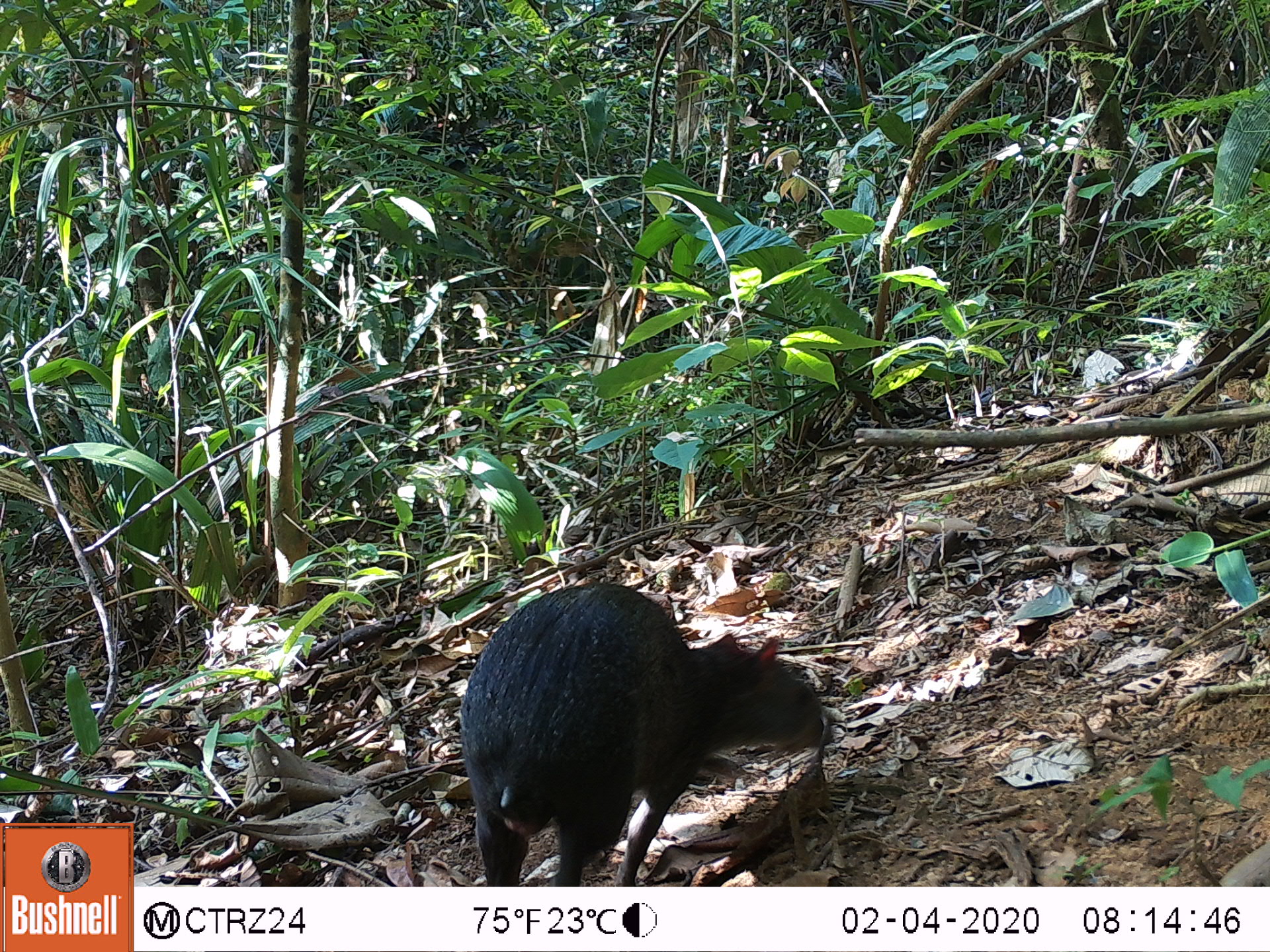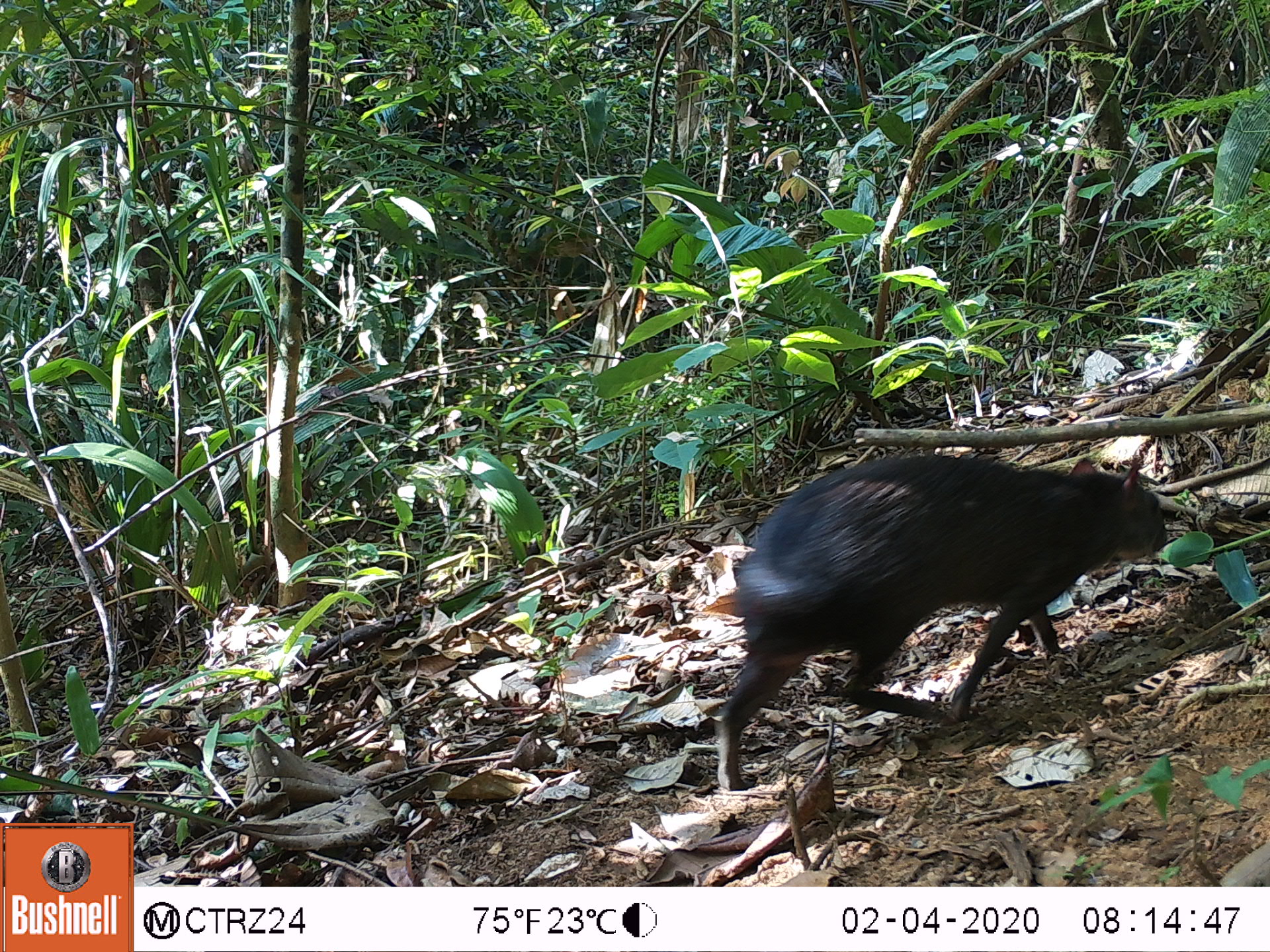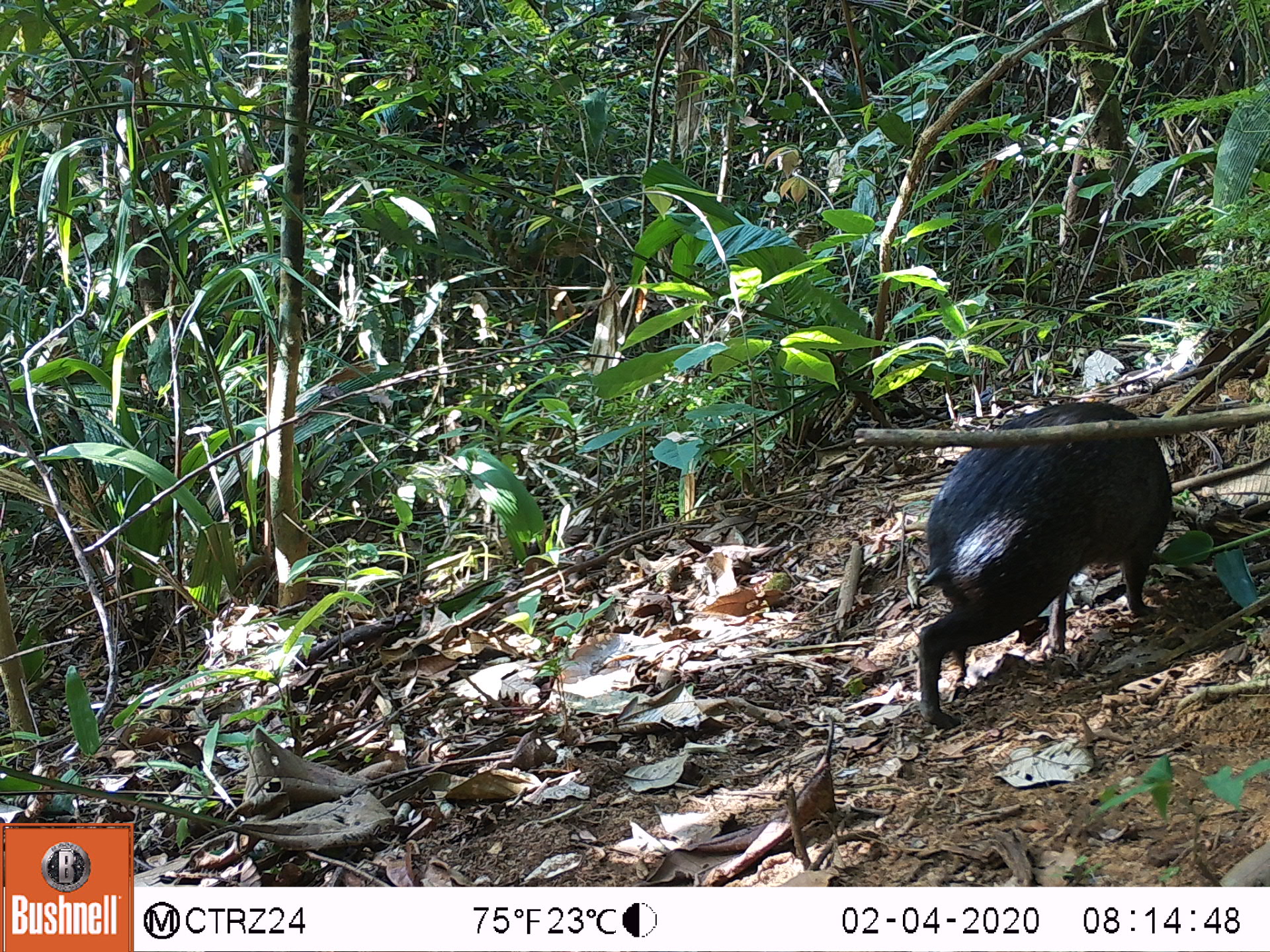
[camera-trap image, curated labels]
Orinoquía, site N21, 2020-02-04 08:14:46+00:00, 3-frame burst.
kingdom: Animalia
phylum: Chordata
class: Mammalia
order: Rodentia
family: Dasyproctidae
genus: Dasyprocta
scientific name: Dasyprocta fuliginosa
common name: black agouti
Black agouti (Dasyprocta fuliginosa).